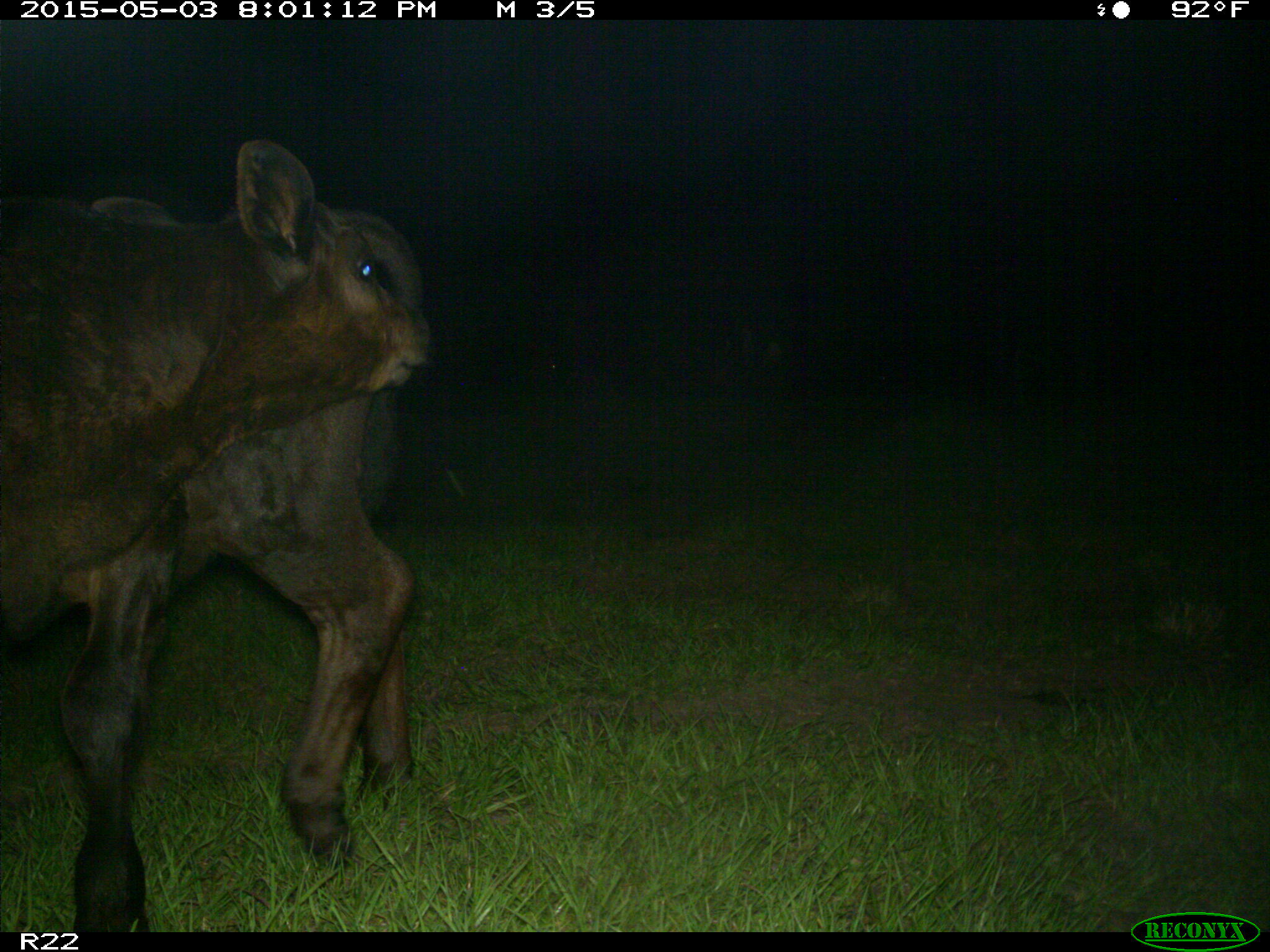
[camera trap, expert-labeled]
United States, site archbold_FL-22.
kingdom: Animalia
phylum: Chordata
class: Mammalia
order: Artiodactyla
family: Bovidae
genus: Bos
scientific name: Bos taurus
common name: domestic cow